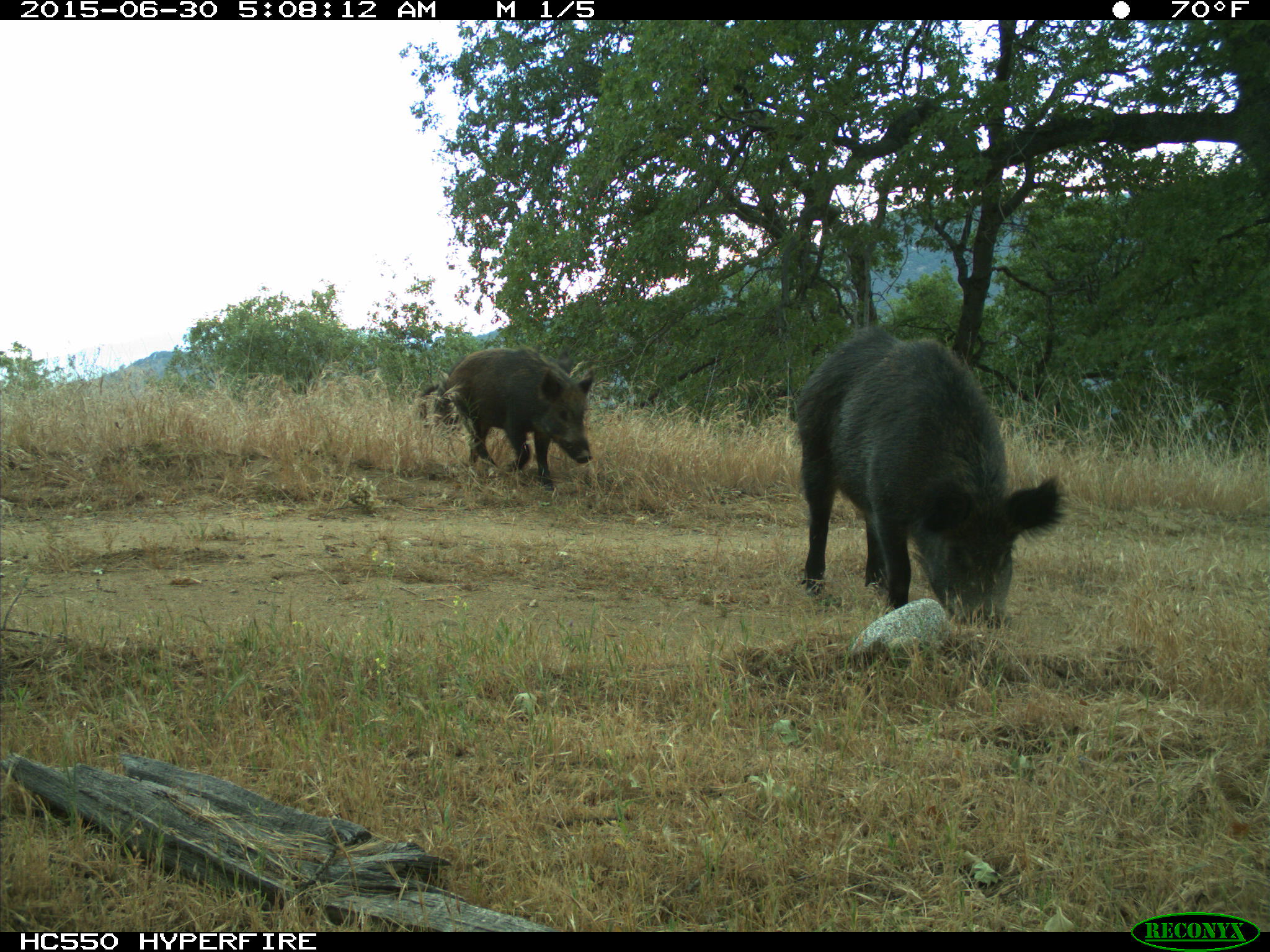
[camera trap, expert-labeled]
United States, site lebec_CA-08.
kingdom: Animalia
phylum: Chordata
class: Mammalia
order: Artiodactyla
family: Suidae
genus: Sus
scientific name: Sus scrofa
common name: wild boar